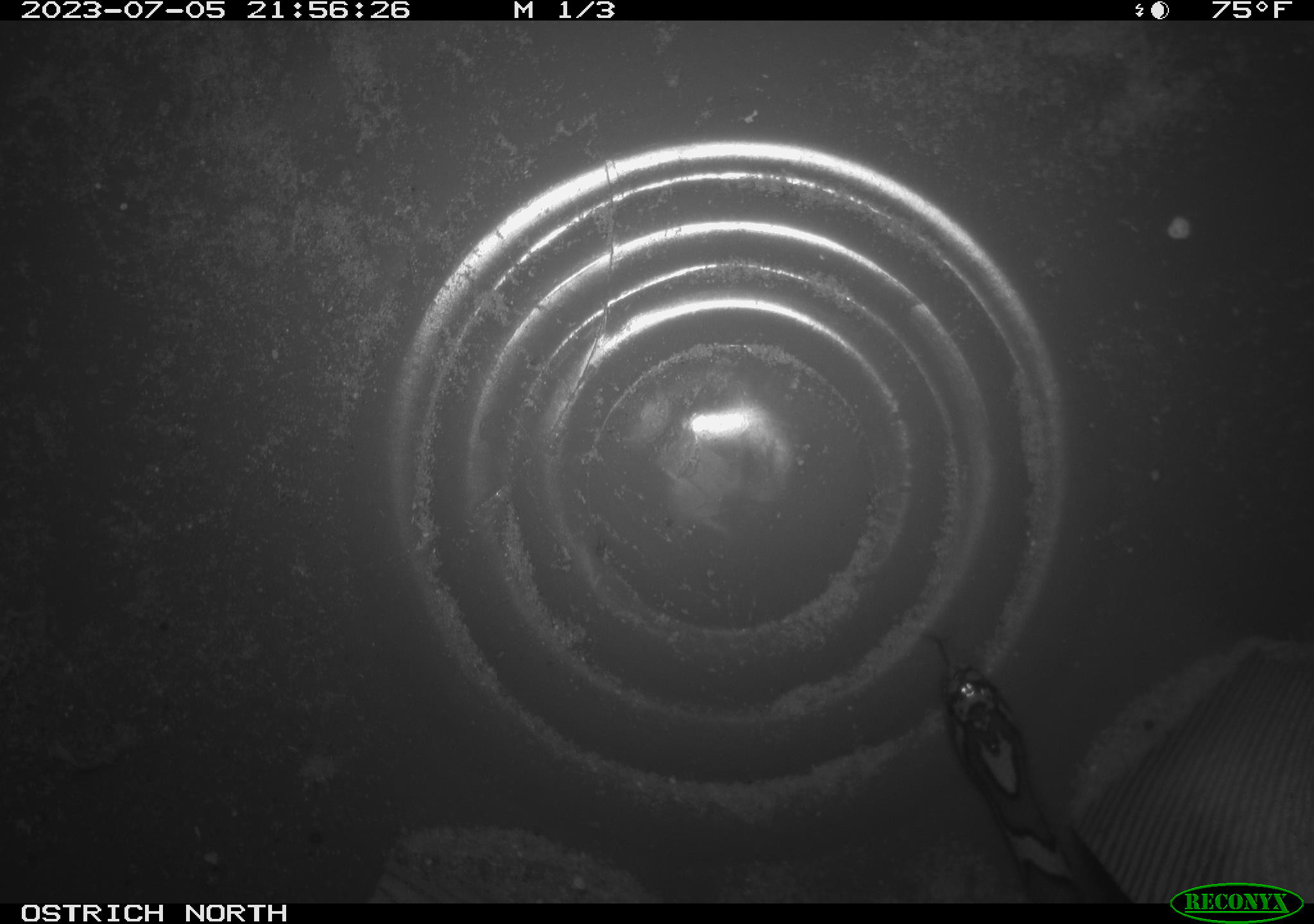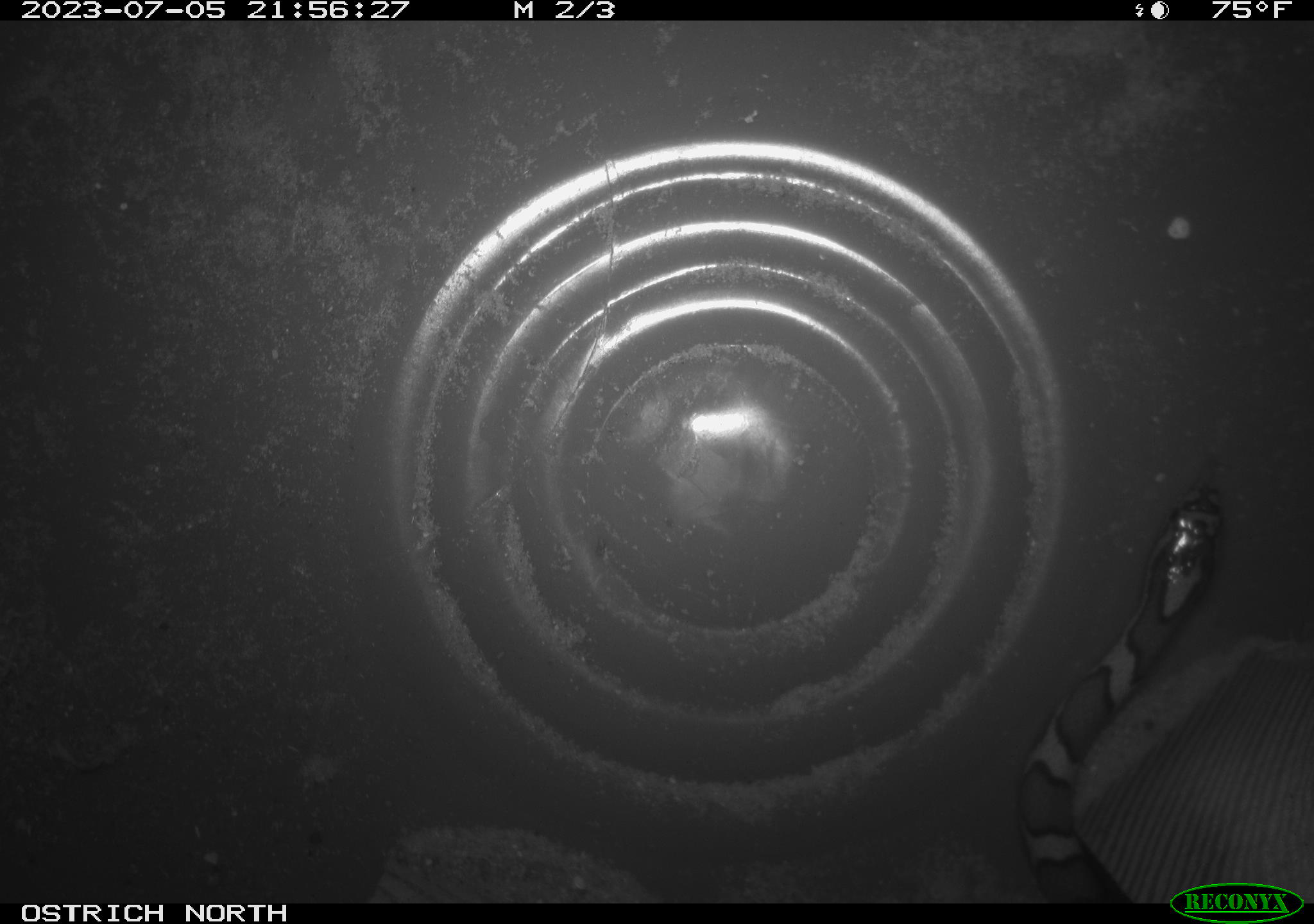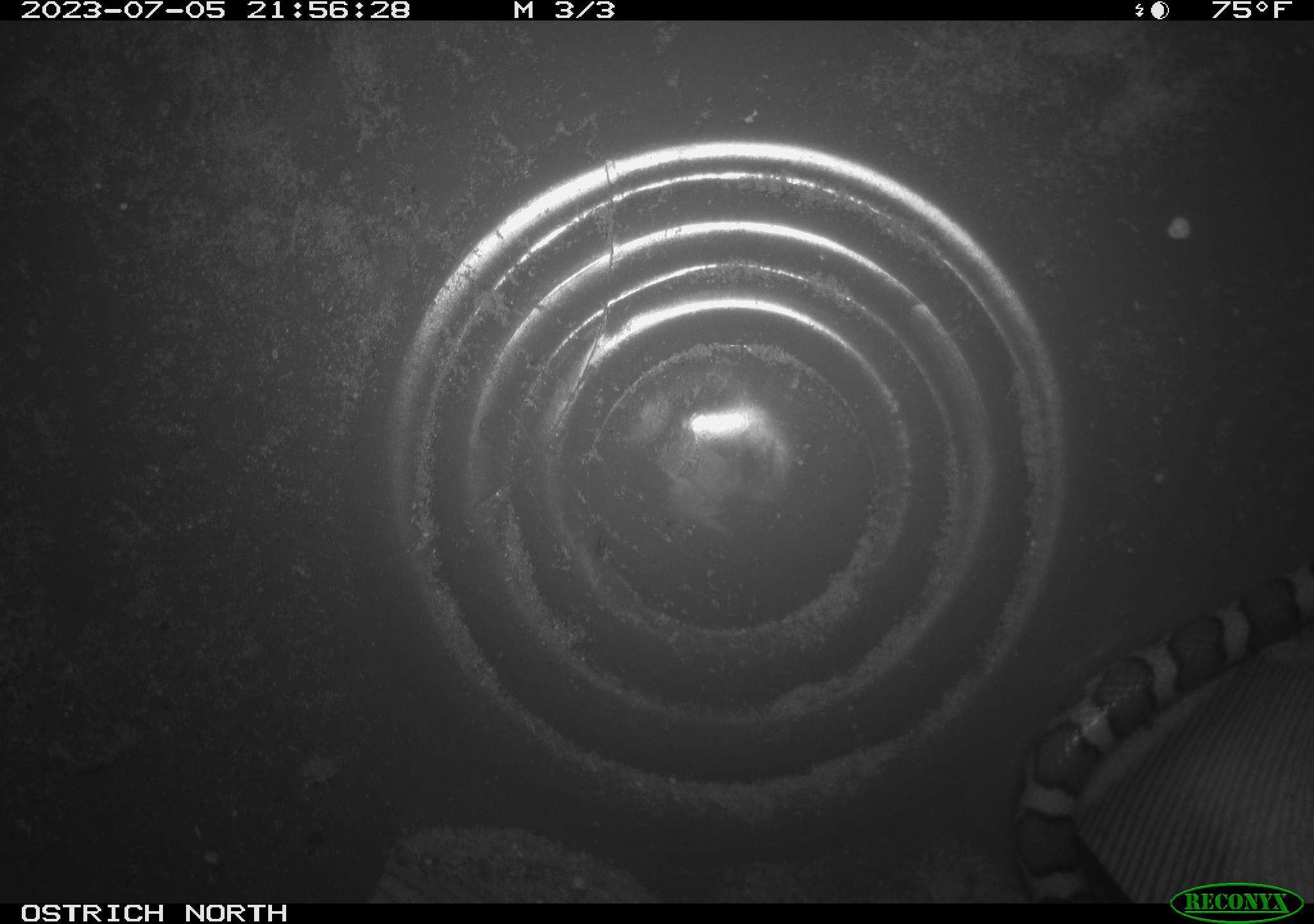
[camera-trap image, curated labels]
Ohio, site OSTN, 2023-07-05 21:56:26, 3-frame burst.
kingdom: Animalia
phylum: Chordata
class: Reptilia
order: Squamata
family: Colubridae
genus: Lampropeltis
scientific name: Lampropeltis triangulum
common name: eastern milksnake